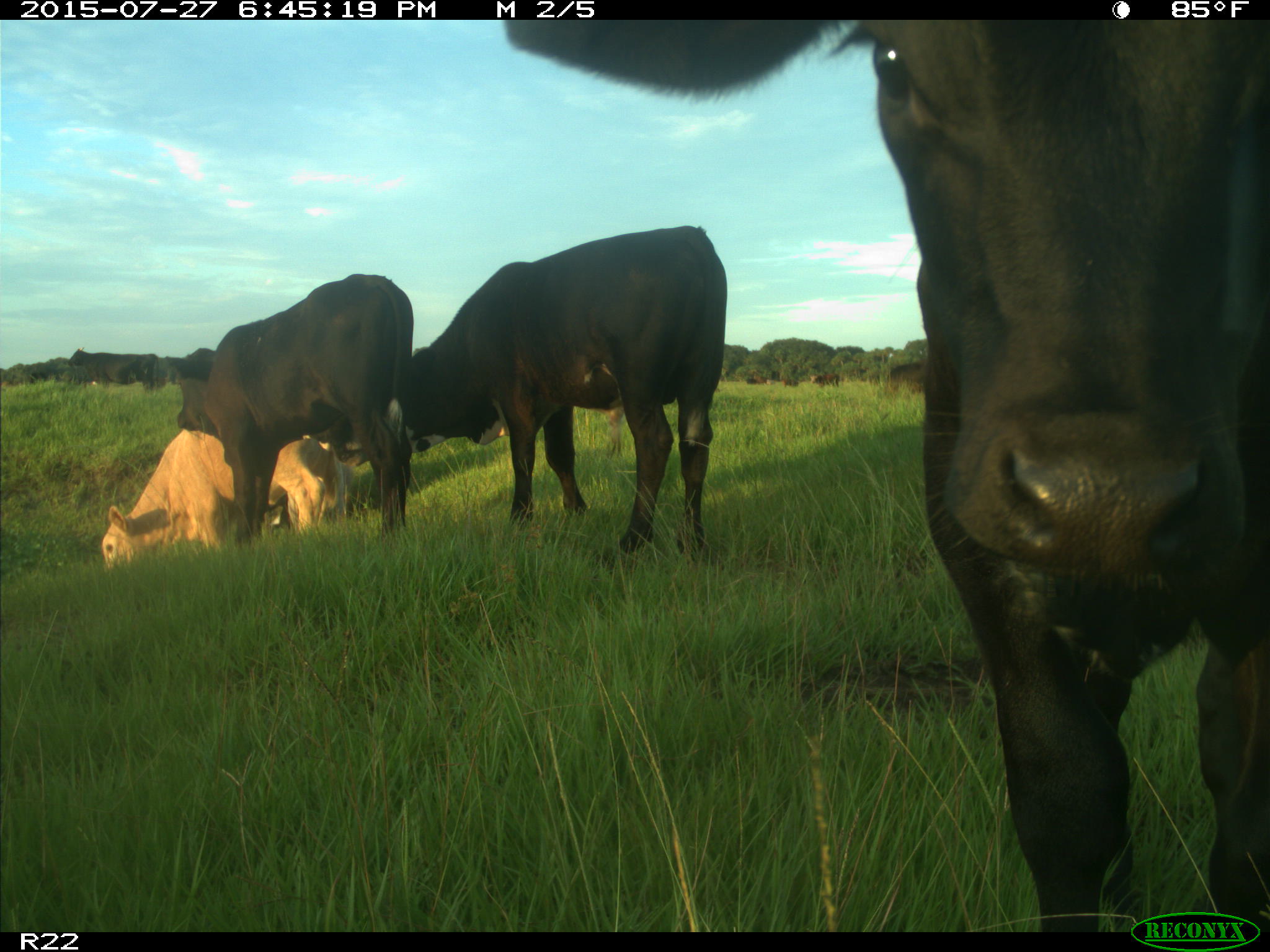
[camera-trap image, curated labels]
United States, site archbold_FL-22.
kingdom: Animalia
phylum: Chordata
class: Mammalia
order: Artiodactyla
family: Bovidae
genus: Bos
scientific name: Bos taurus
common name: domestic cow